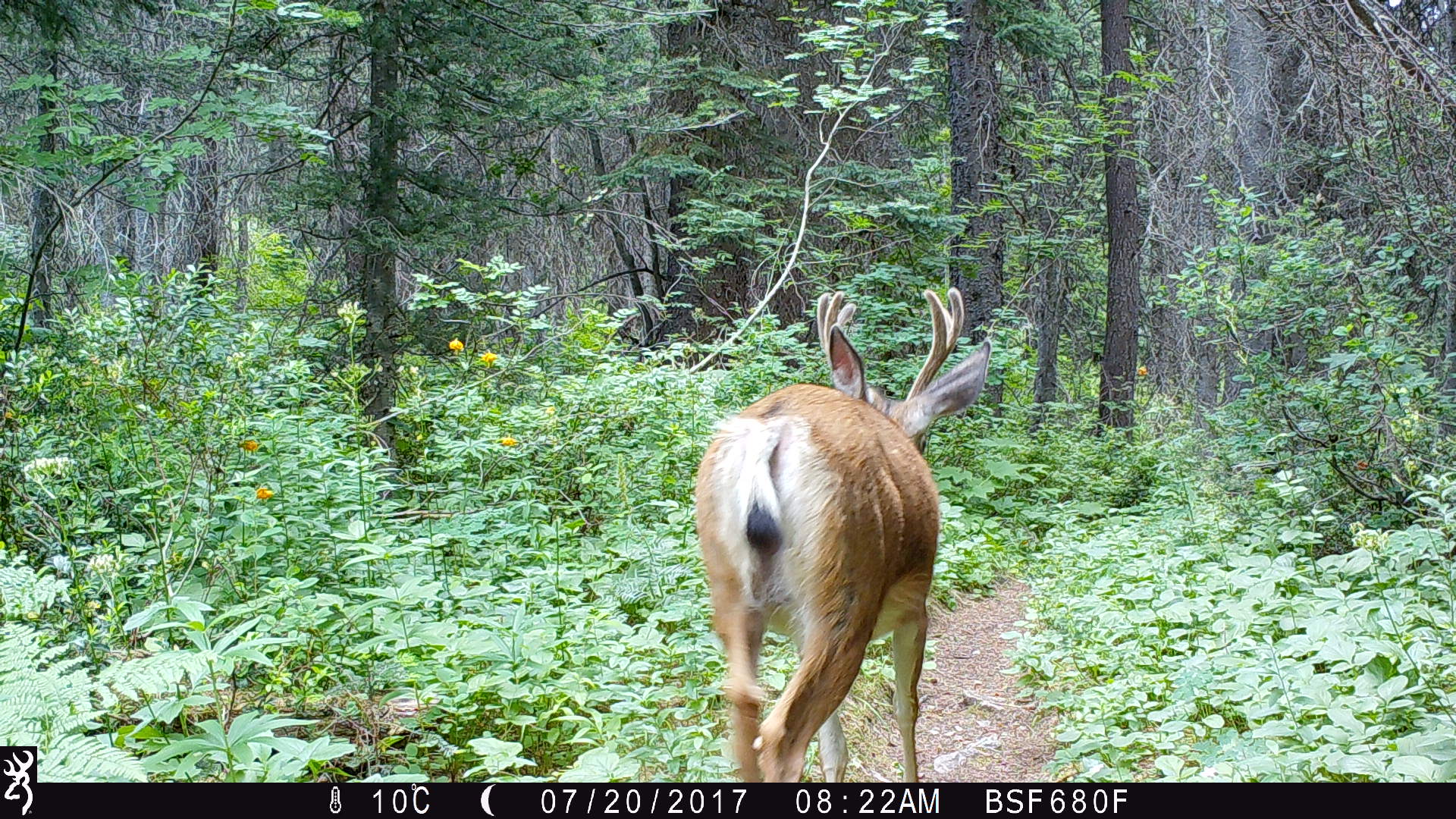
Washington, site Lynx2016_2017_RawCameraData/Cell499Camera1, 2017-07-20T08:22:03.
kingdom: Animalia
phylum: Chordata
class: Mammalia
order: Artiodactyla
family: Cervidae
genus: Odocoileus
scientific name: Odocoileus hemionus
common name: mule deer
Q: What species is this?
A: Odocoileus hemionus (mule deer).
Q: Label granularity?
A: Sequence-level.